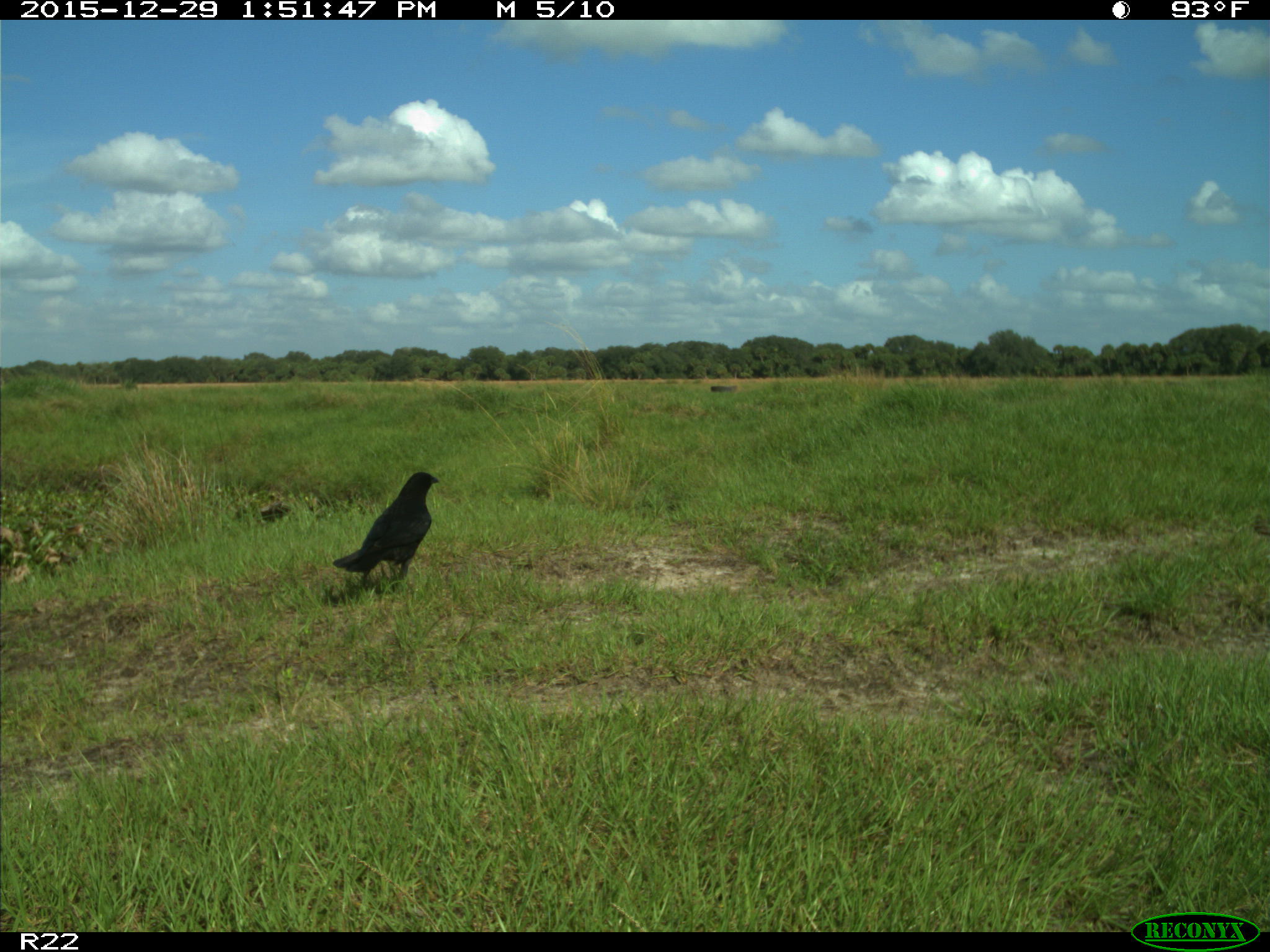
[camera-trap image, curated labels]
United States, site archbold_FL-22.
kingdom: Animalia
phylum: Chordata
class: Aves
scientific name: Aves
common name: birds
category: unidentified bird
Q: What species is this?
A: Unidentified bird (birds) (Aves).